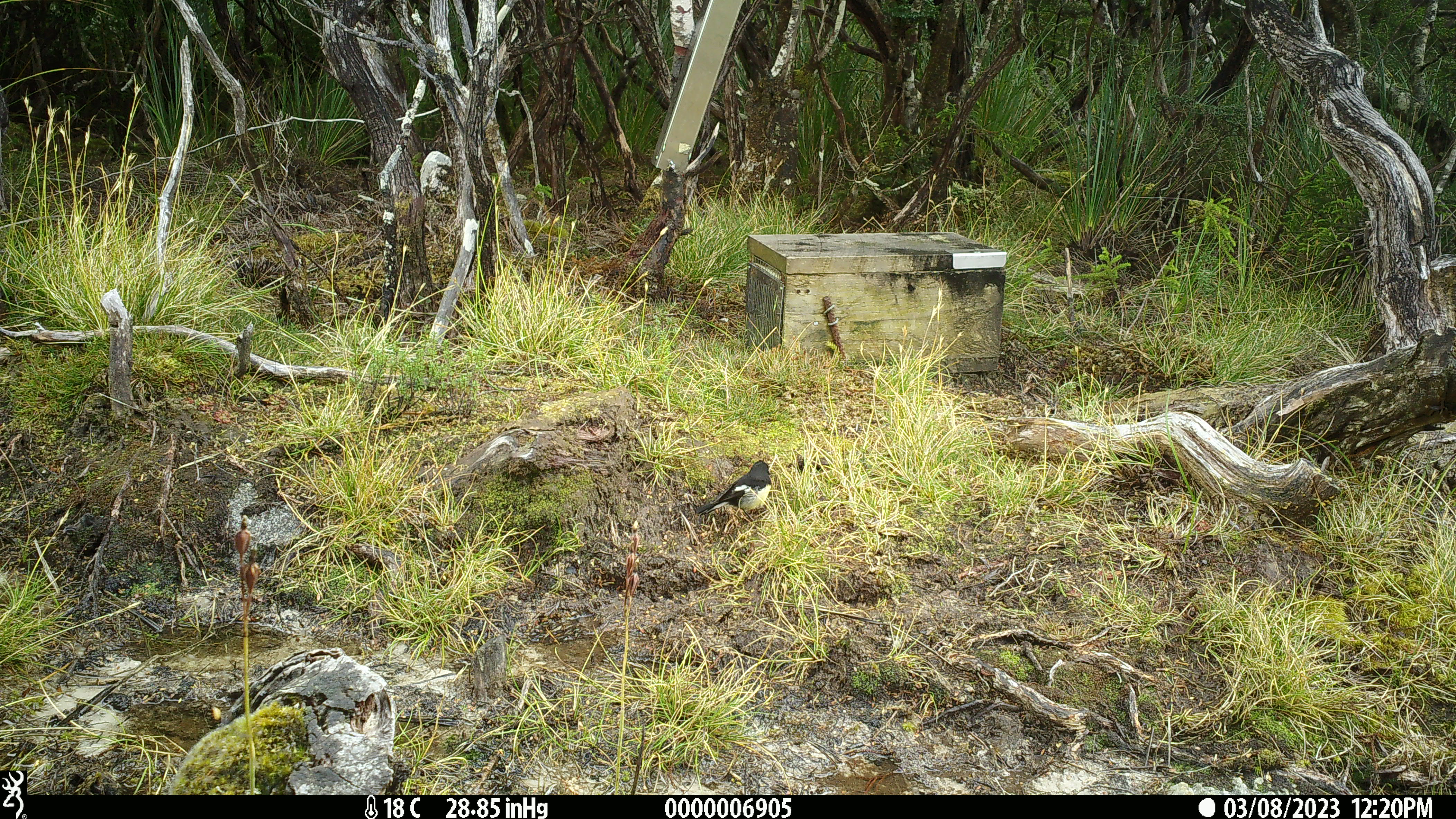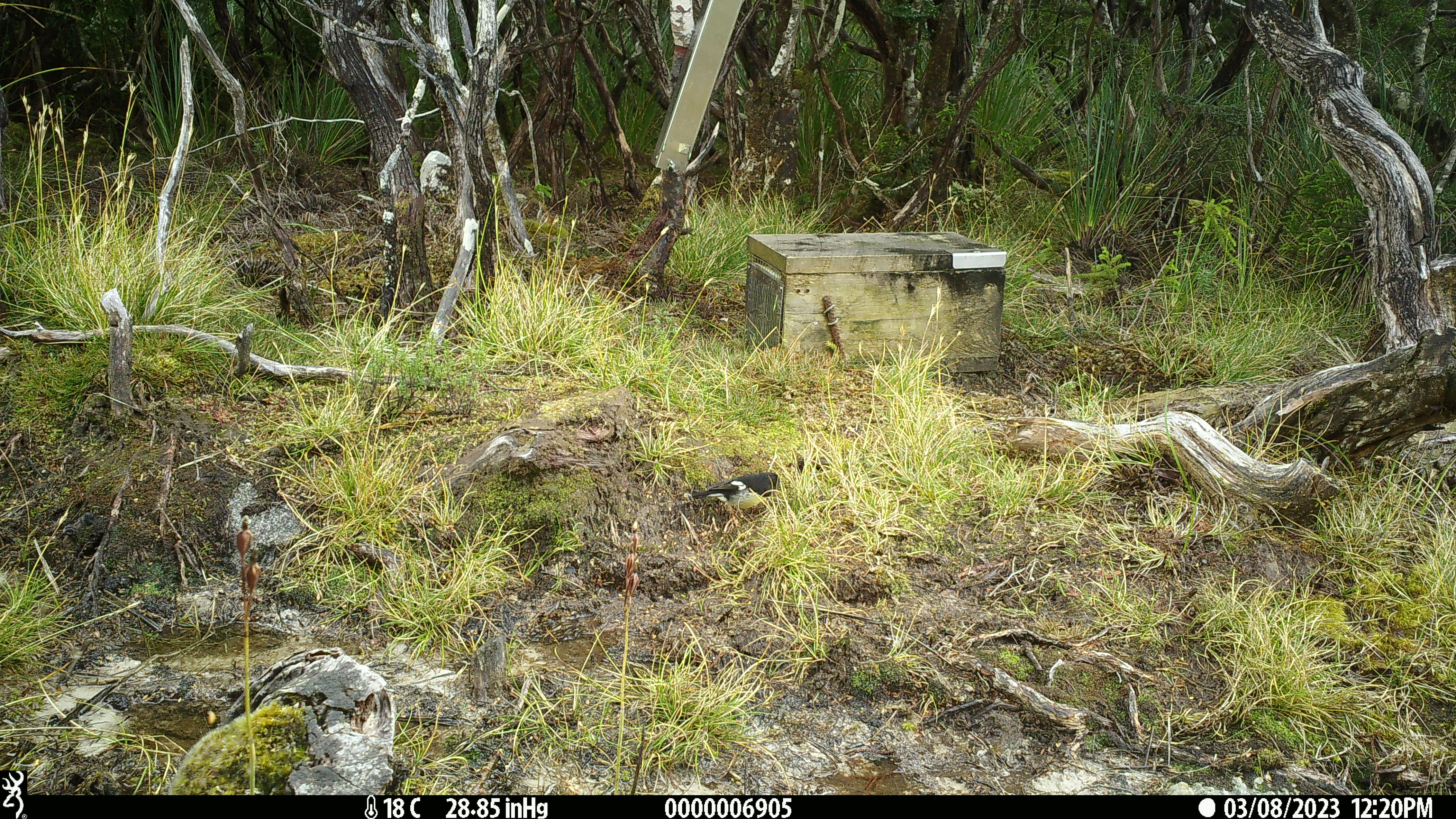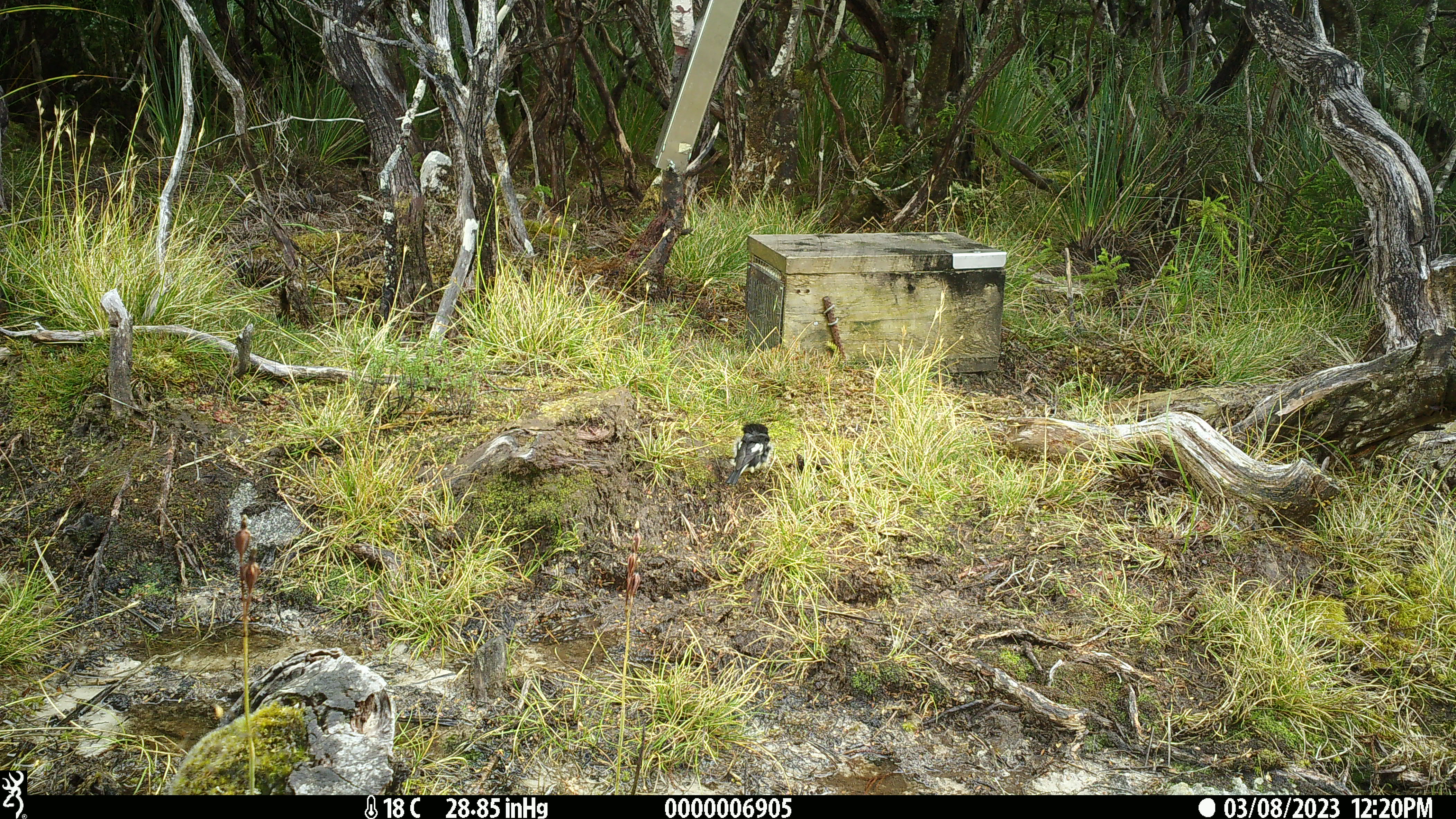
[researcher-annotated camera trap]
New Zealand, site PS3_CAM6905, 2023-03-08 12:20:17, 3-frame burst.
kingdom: Animalia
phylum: Chordata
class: Aves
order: Passeriformes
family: Petroicidae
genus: Petroica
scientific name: Petroica macrocephala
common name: tomtit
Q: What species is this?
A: Tomtit (Petroica macrocephala).